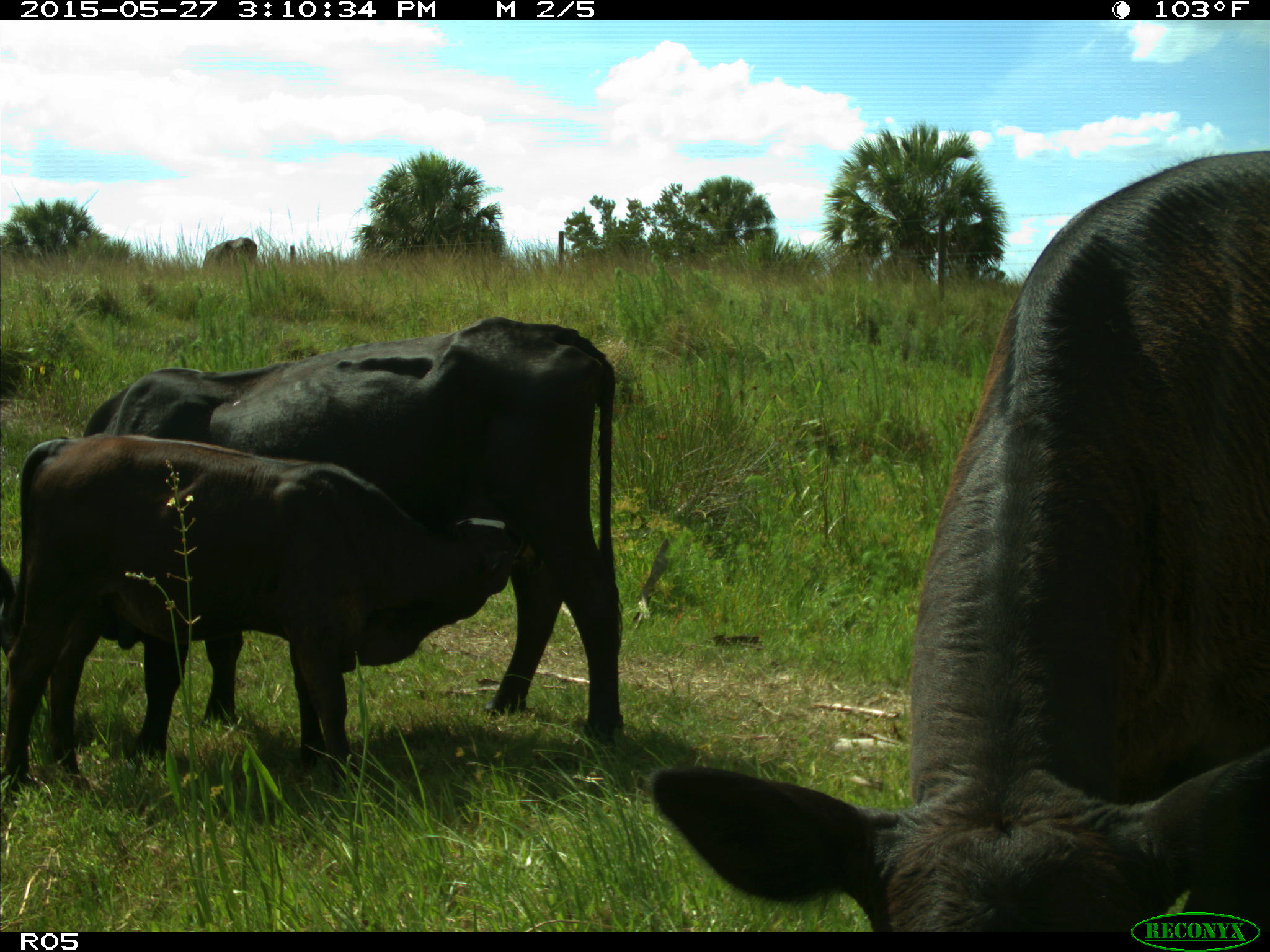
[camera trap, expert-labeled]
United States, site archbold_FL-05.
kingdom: Animalia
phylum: Chordata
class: Mammalia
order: Artiodactyla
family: Bovidae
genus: Bos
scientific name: Bos taurus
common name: domestic cow